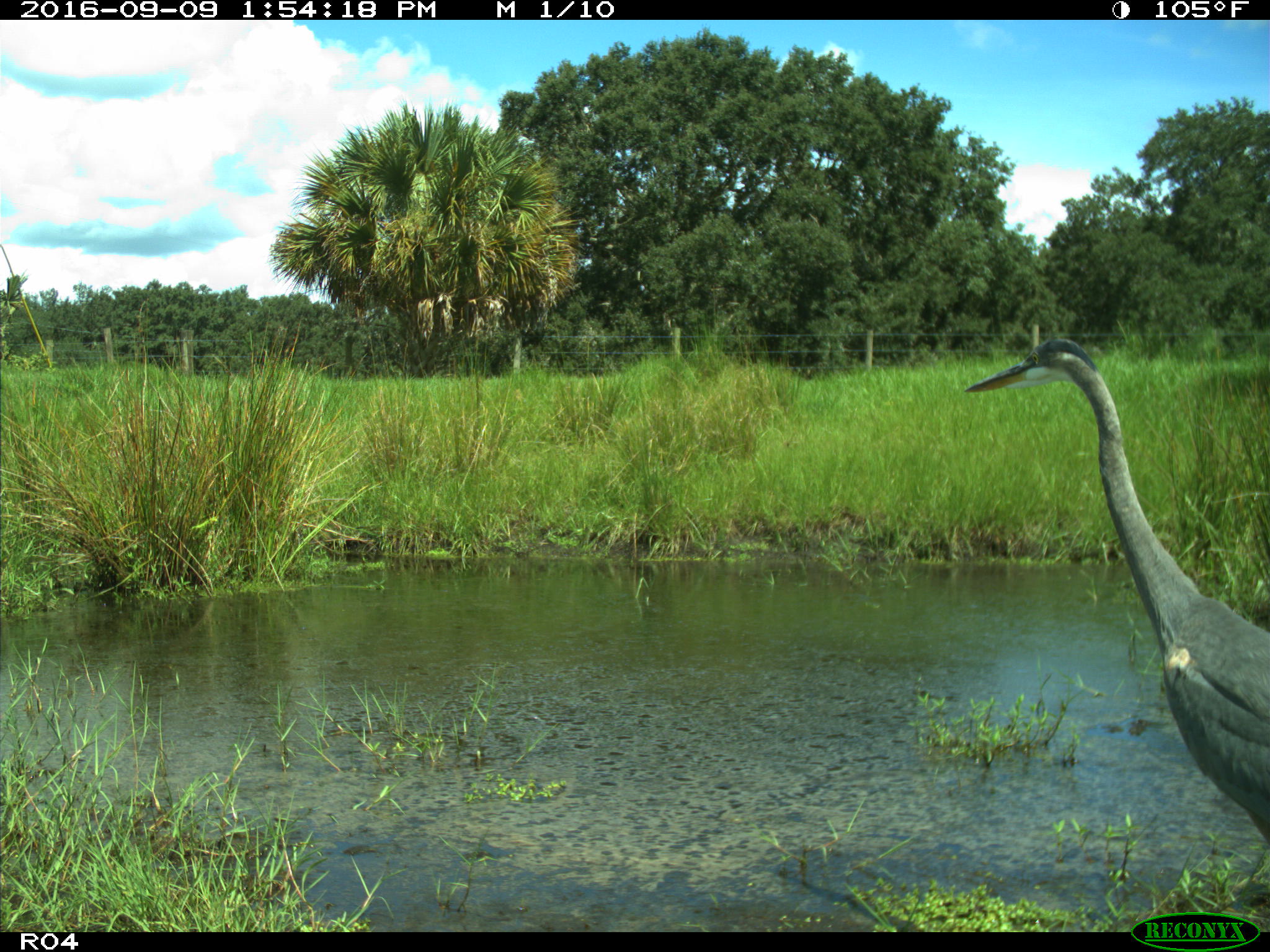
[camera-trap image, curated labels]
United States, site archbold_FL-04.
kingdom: Animalia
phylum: Chordata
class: Aves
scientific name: Aves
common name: birds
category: unidentified bird